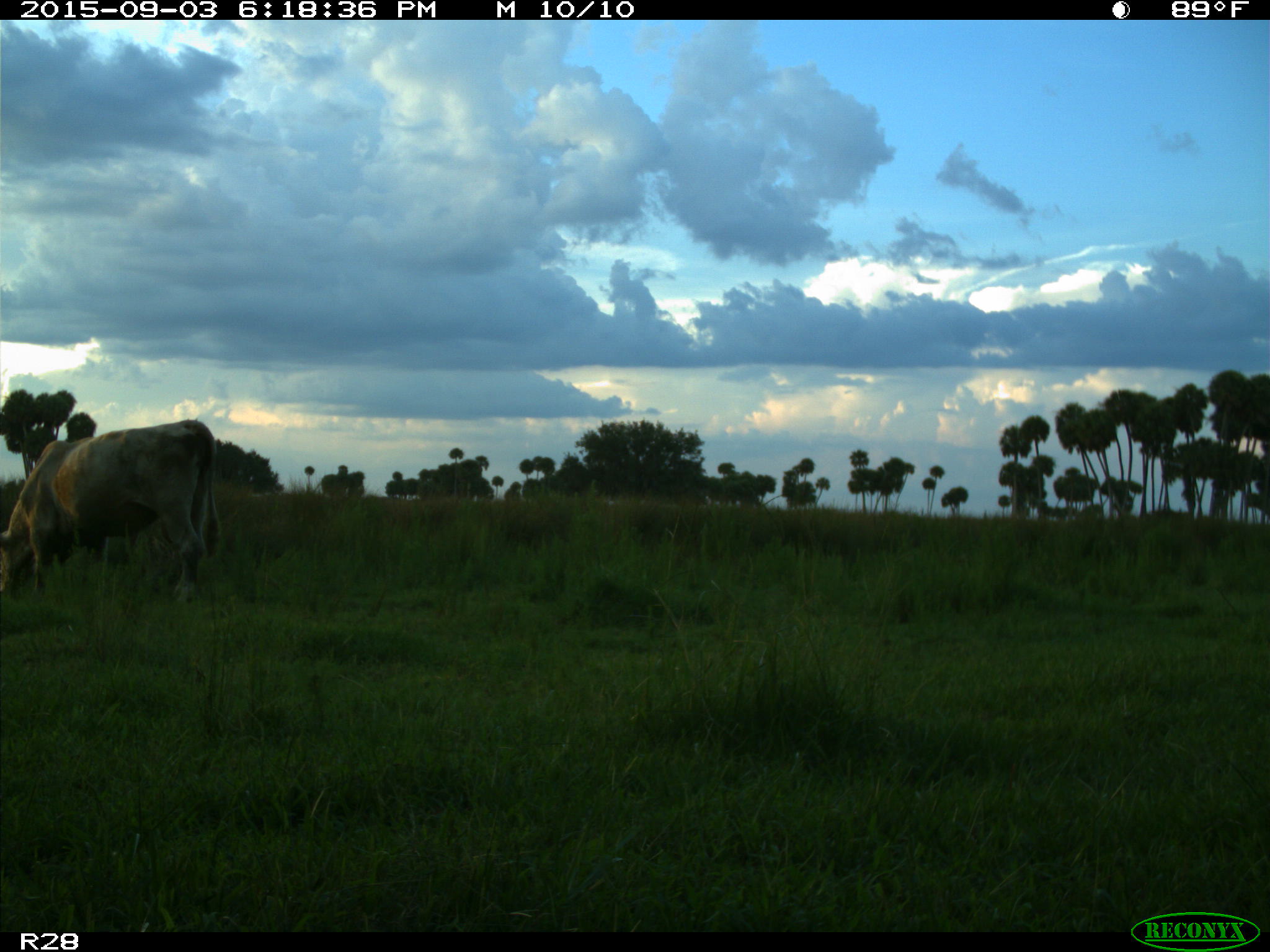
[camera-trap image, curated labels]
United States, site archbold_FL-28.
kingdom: Animalia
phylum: Chordata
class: Mammalia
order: Artiodactyla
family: Bovidae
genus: Bos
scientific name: Bos taurus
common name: domestic cow